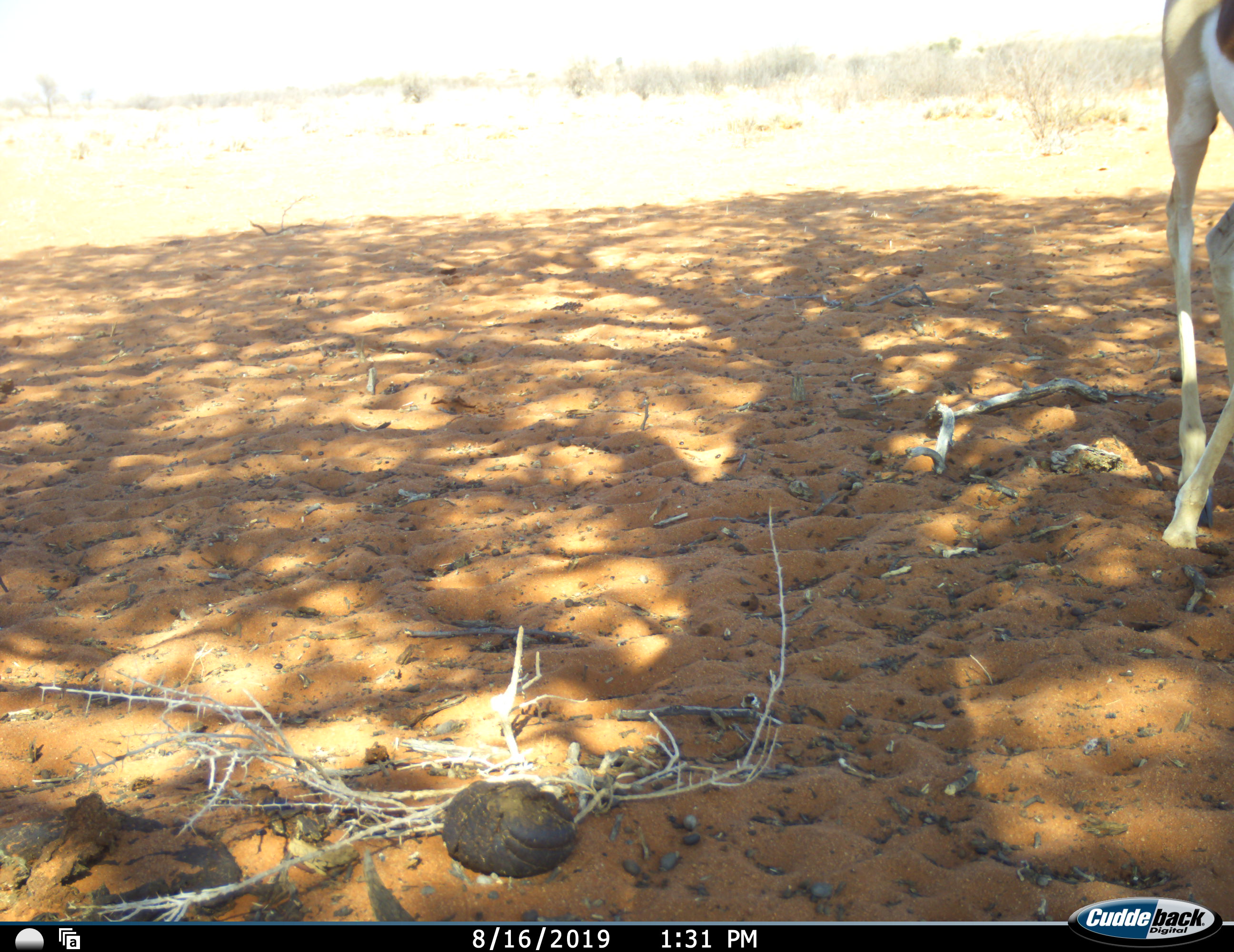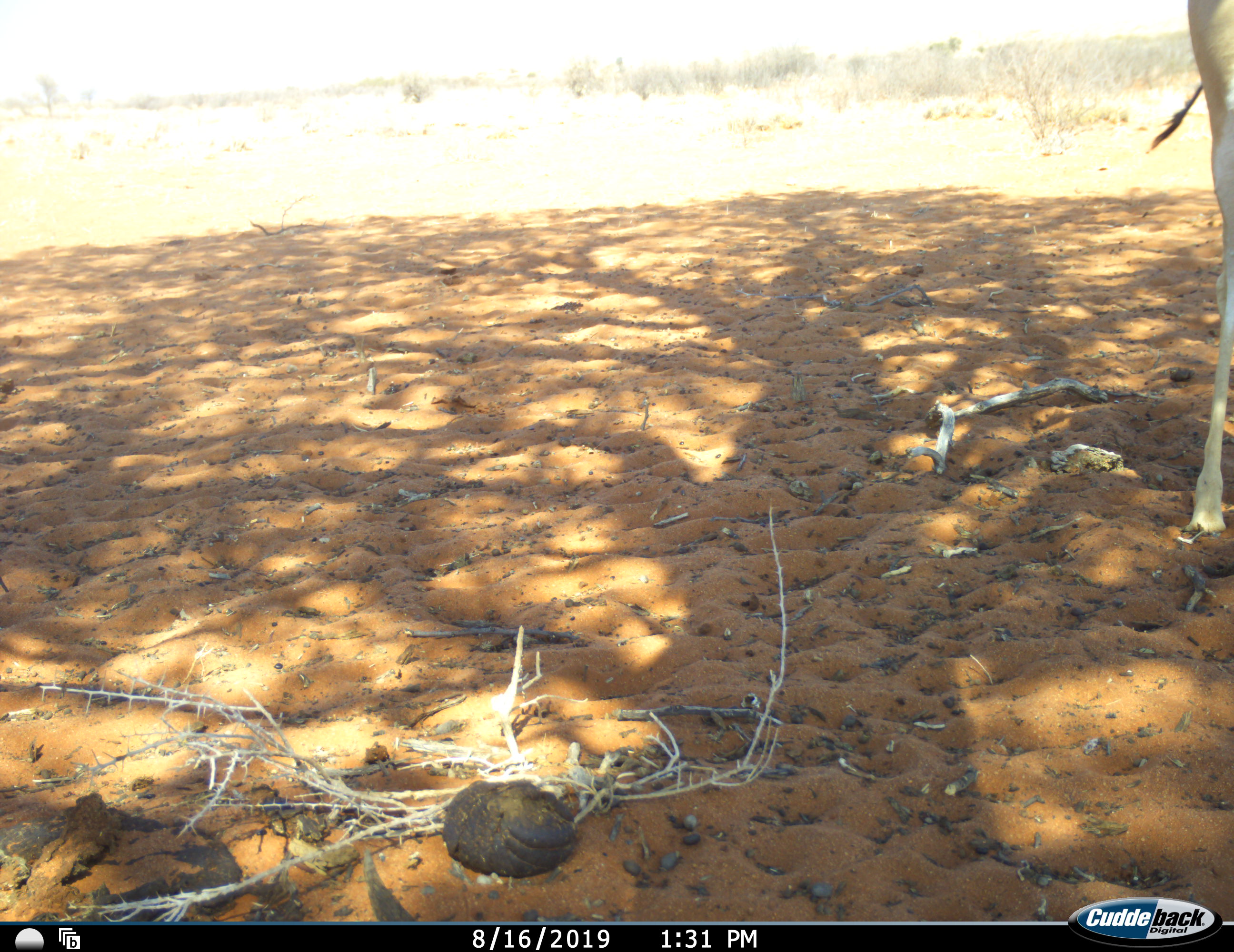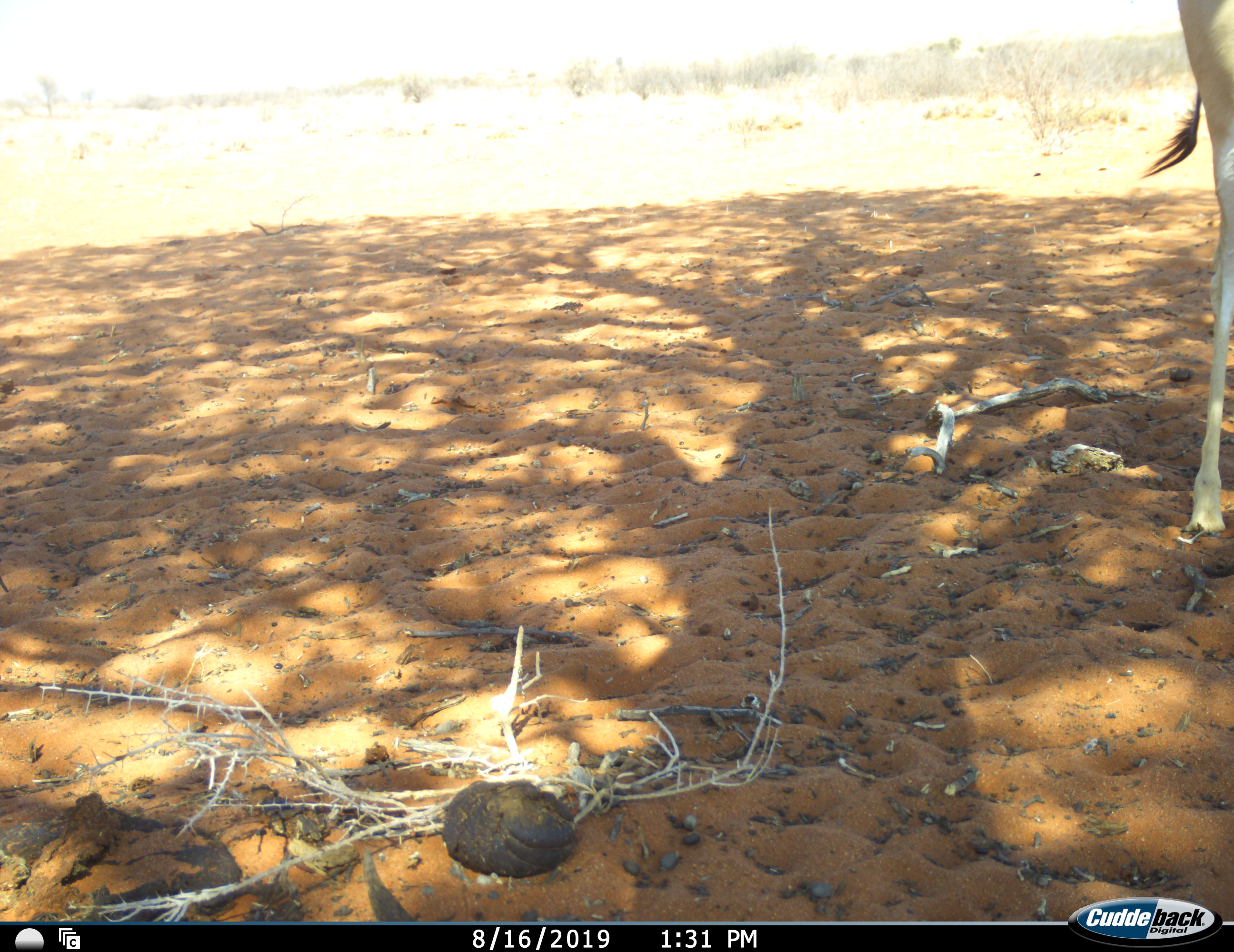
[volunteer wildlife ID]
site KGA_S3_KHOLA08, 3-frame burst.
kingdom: Animalia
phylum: Chordata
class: Mammalia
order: Artiodactyla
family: Bovidae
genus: Antidorcas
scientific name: Antidorcas marsupialis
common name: springbok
Springbok (Antidorcas marsupialis), count 1. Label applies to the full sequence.